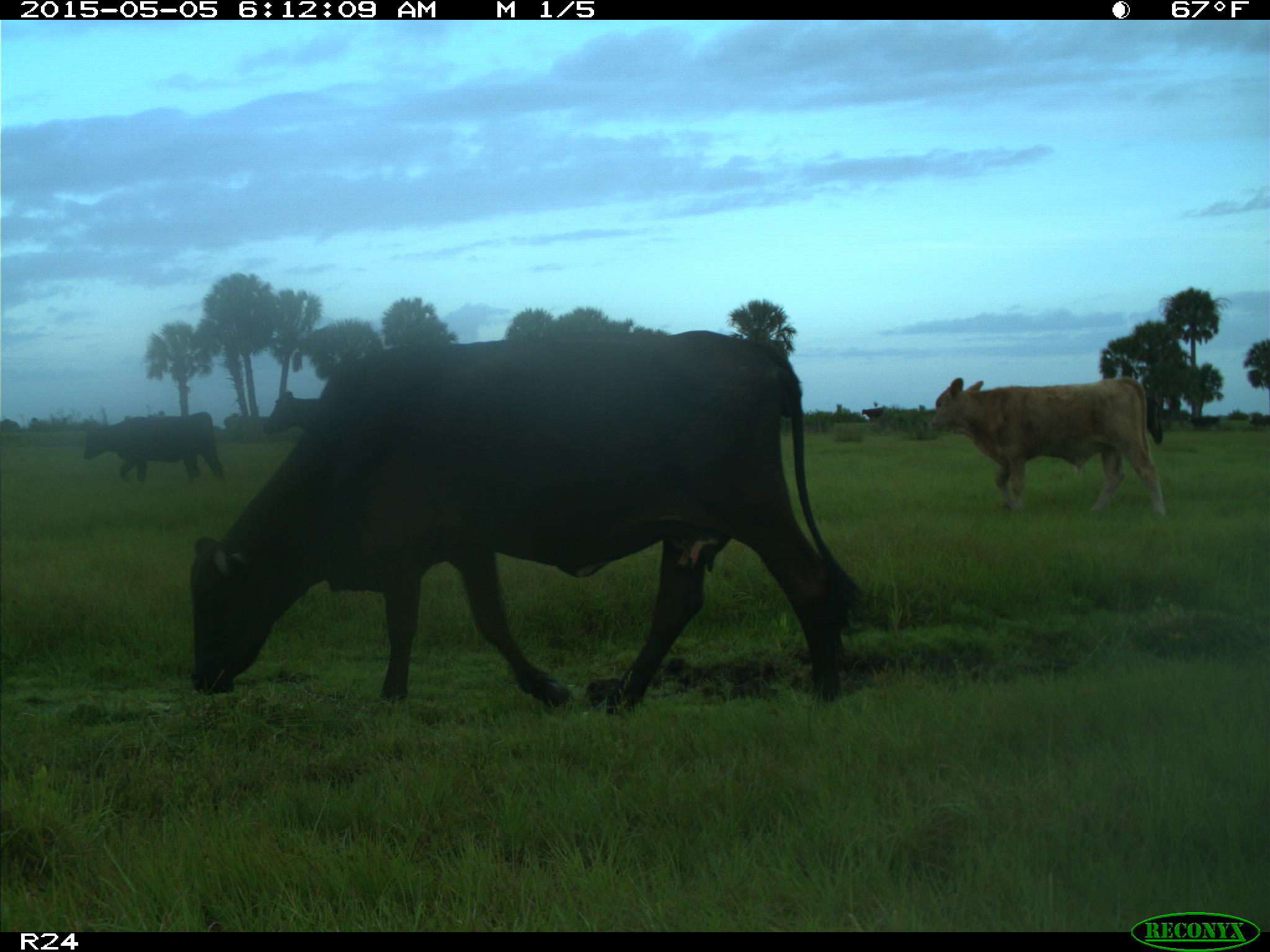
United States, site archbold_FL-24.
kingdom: Animalia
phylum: Chordata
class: Mammalia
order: Artiodactyla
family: Bovidae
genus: Bos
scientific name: Bos taurus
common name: domestic cow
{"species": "Bos taurus (domestic cow)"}